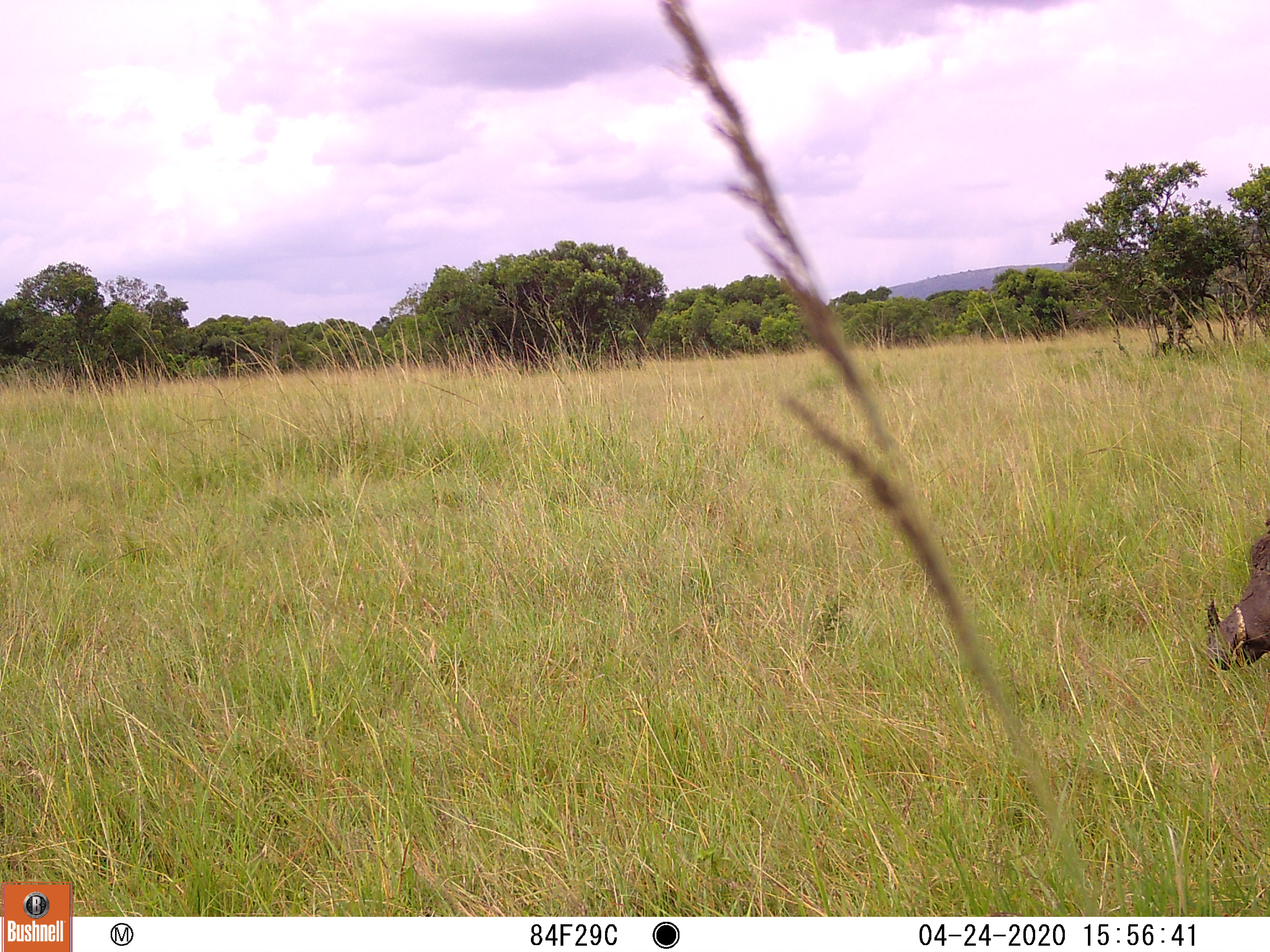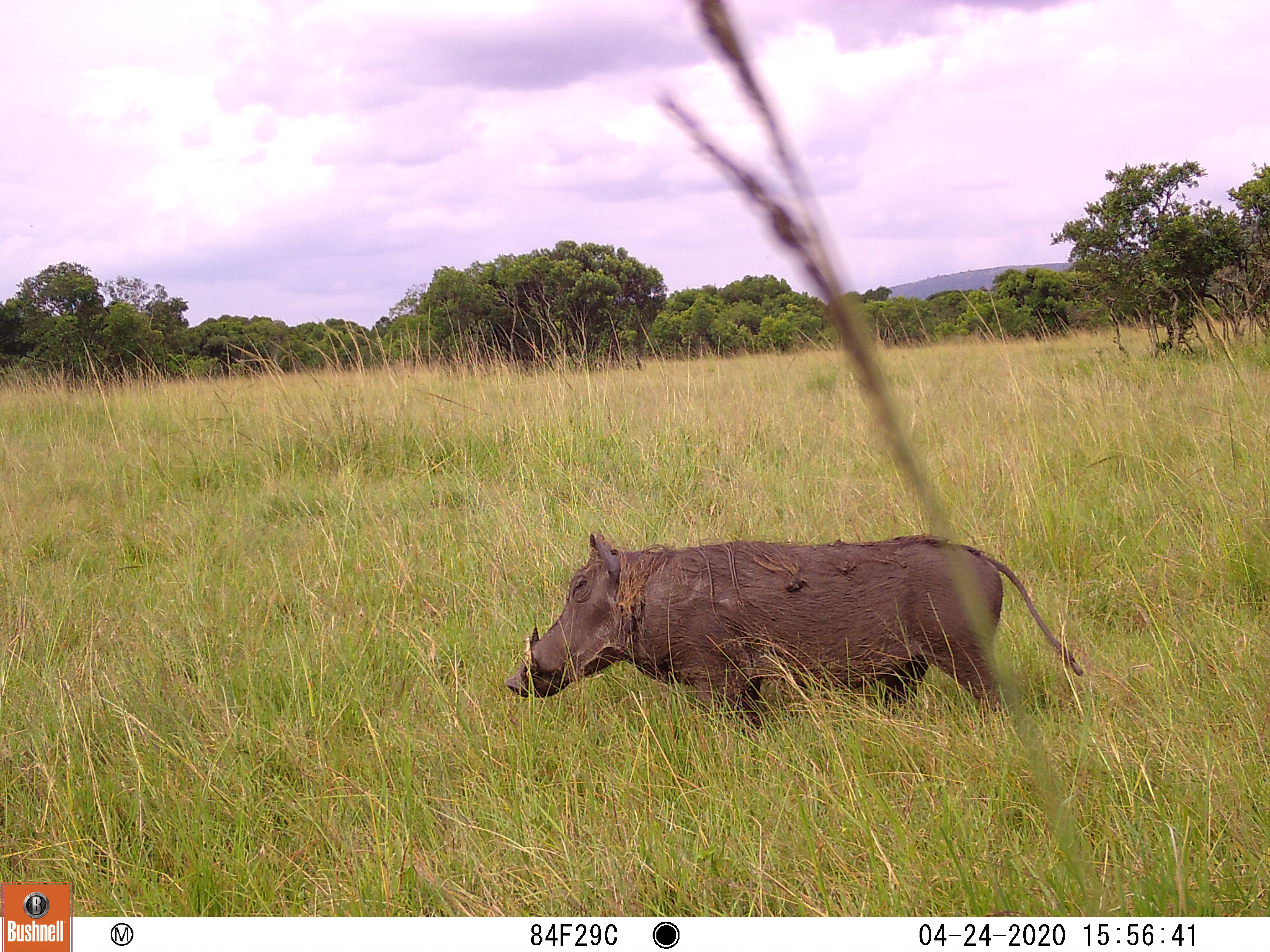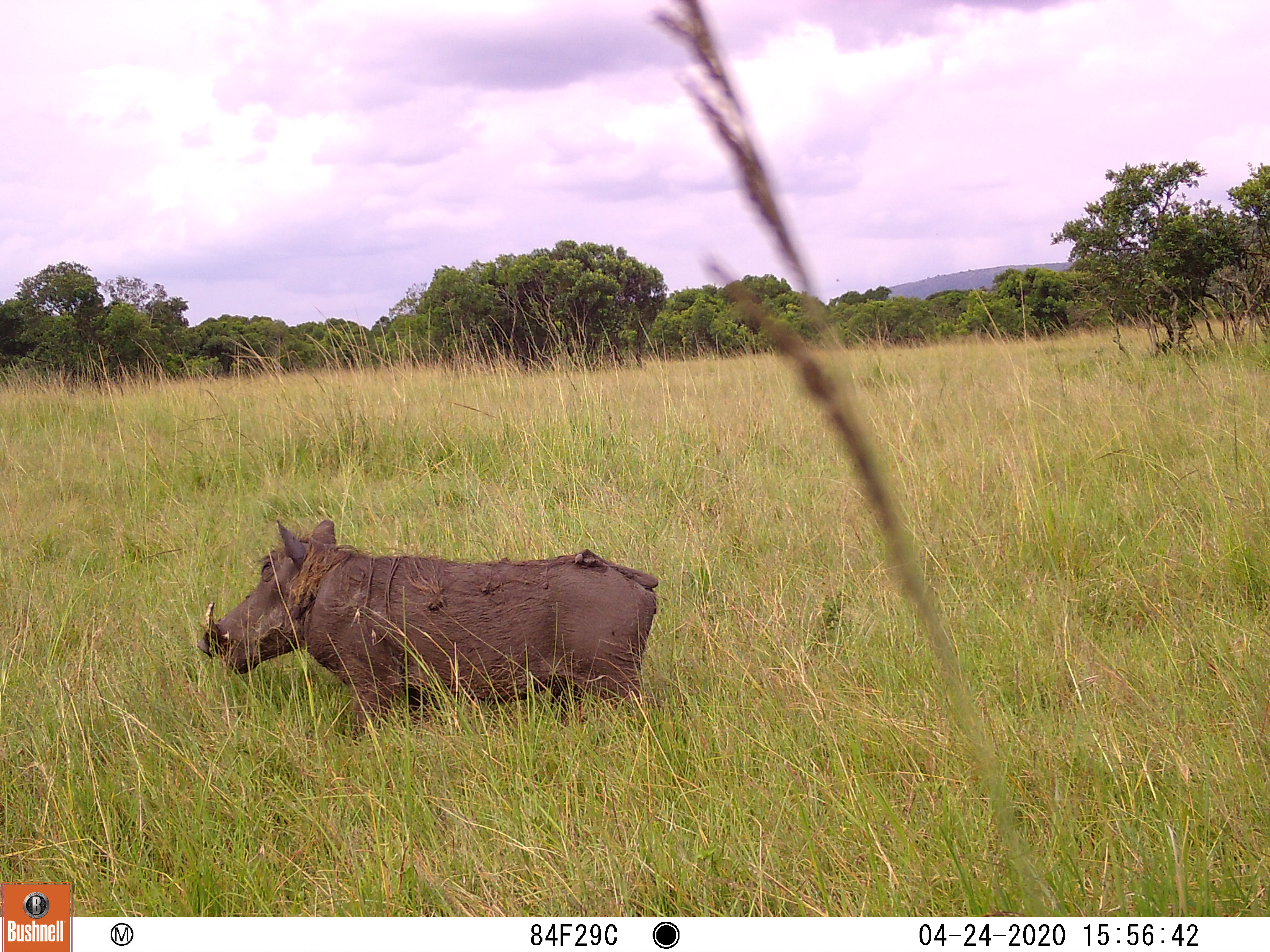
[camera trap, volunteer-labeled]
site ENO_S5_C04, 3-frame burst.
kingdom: Animalia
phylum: Chordata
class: Mammalia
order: Artiodactyla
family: Suidae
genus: Phacochoerus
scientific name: Phacochoerus africanus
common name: warthog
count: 1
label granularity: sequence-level